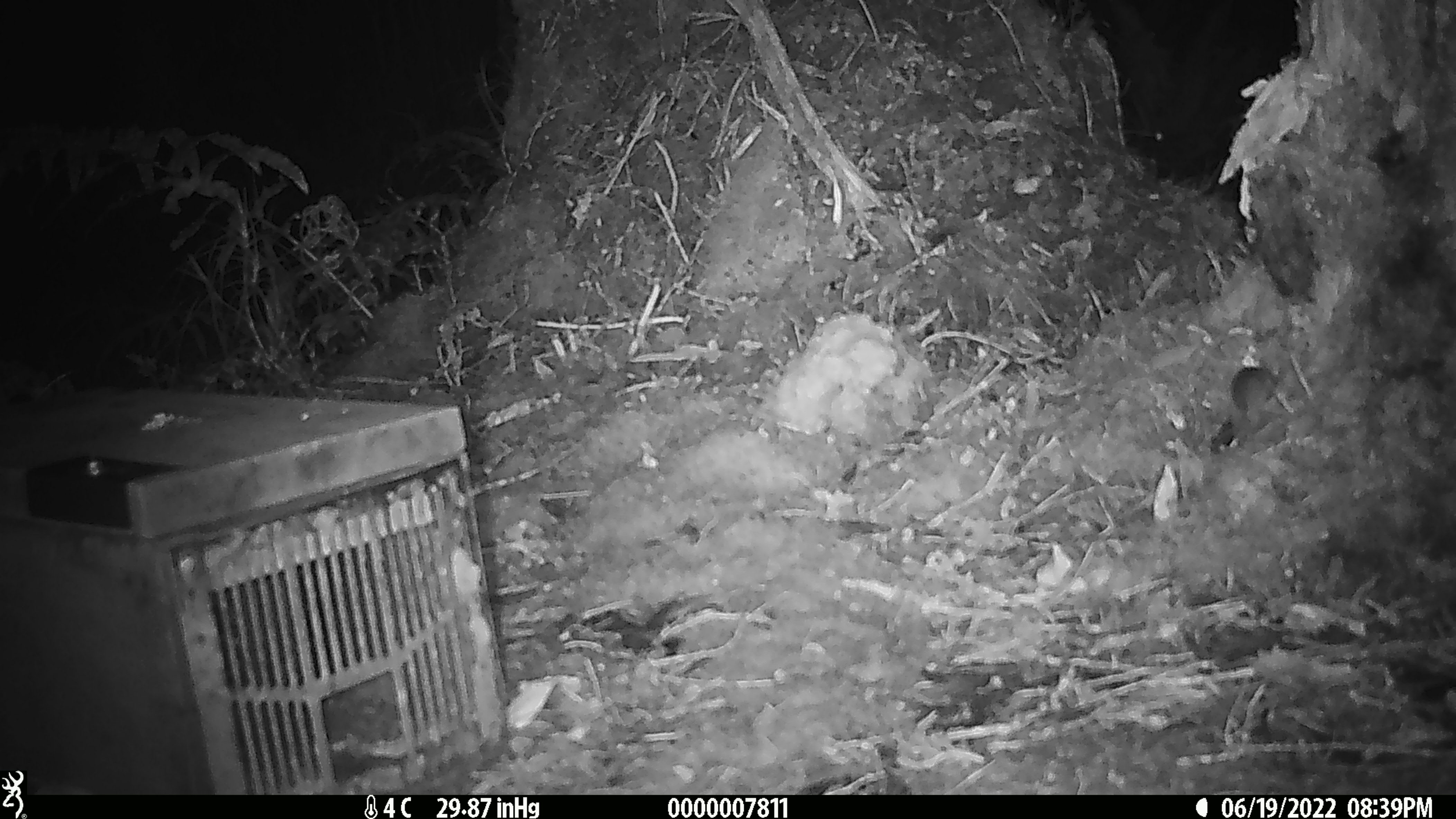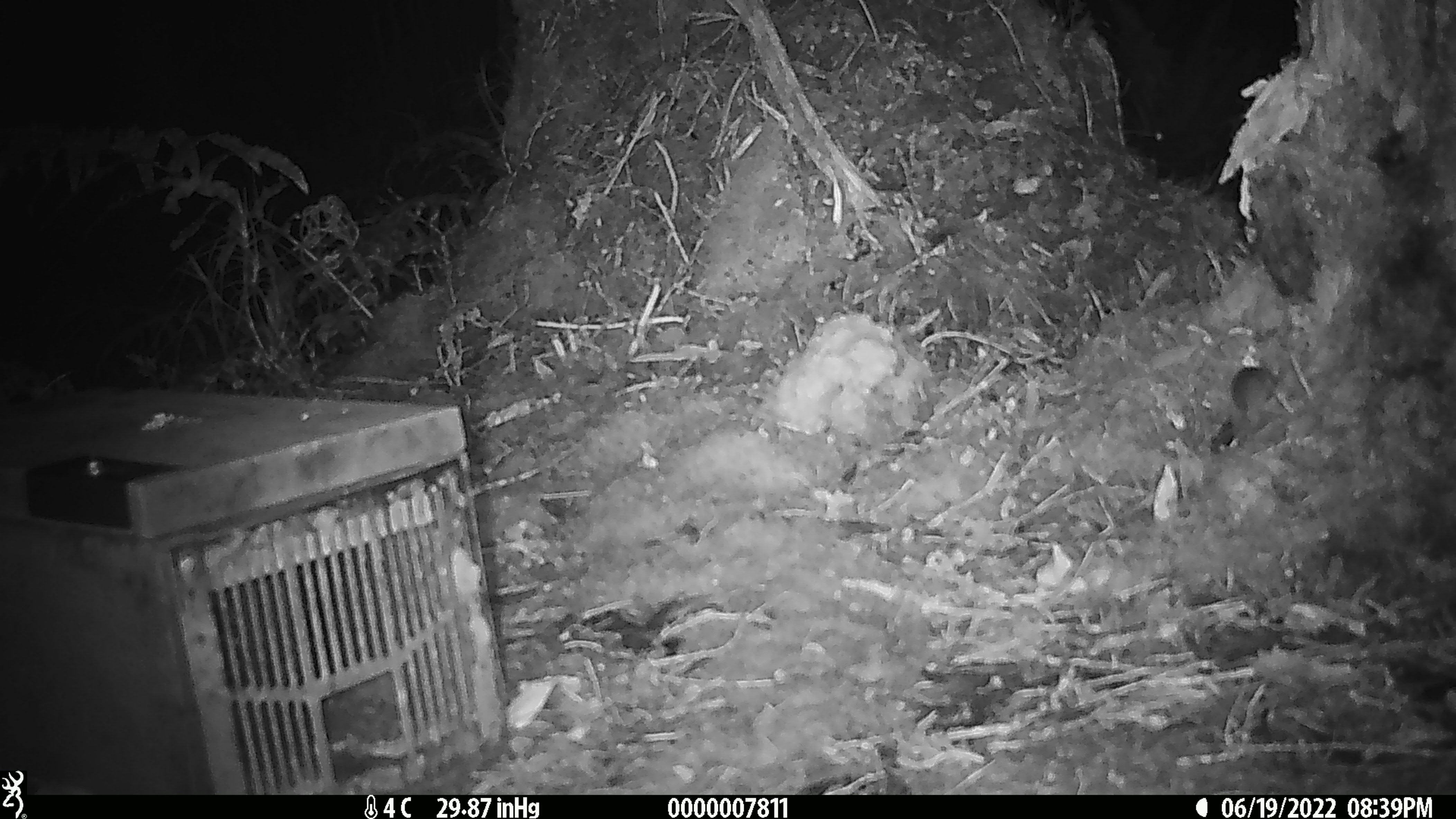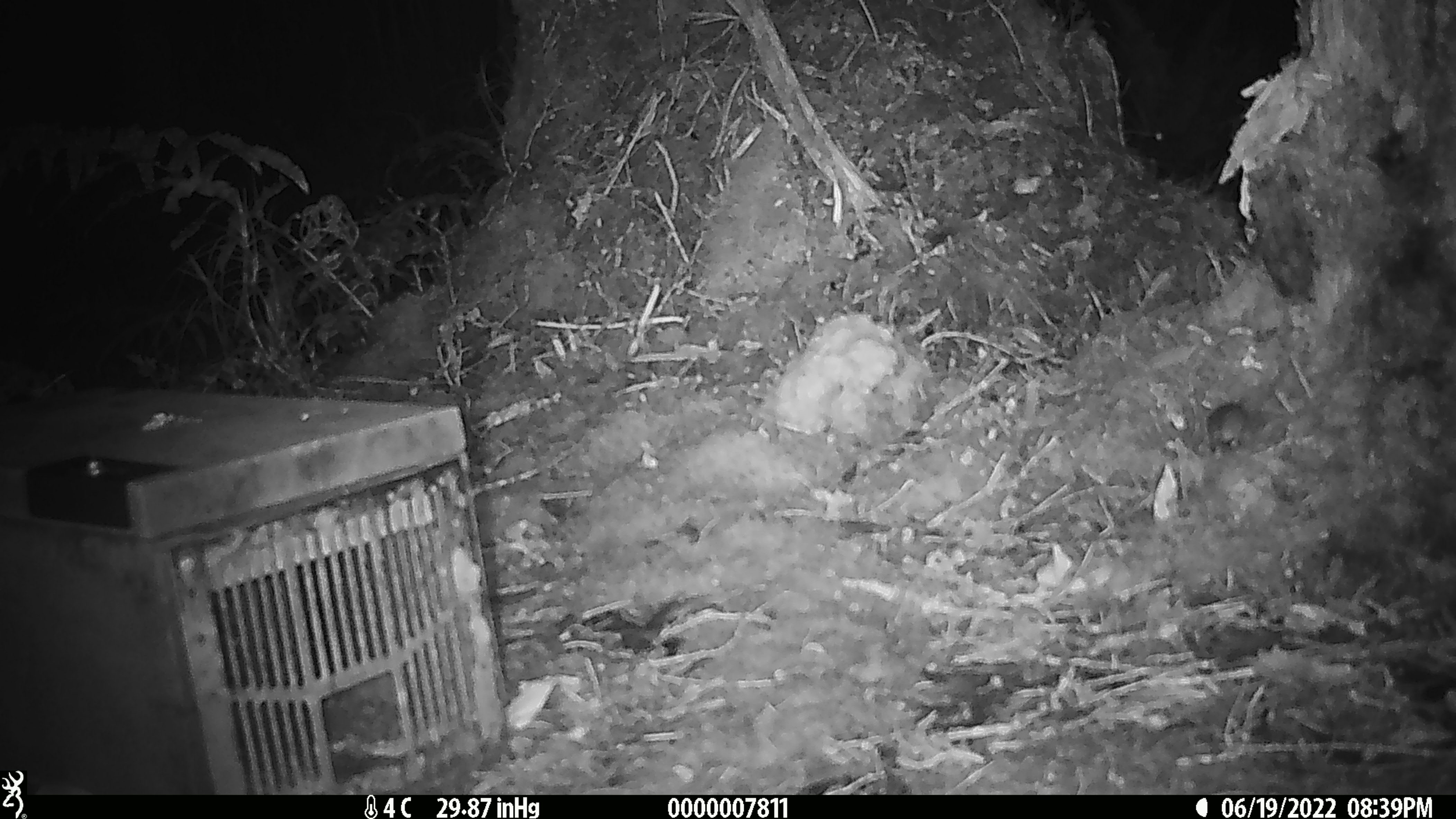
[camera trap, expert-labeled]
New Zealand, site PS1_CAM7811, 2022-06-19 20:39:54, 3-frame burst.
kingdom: Animalia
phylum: Chordata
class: Mammalia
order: Rodentia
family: Muridae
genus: Mus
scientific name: Mus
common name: mouse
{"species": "mouse (Mus)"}